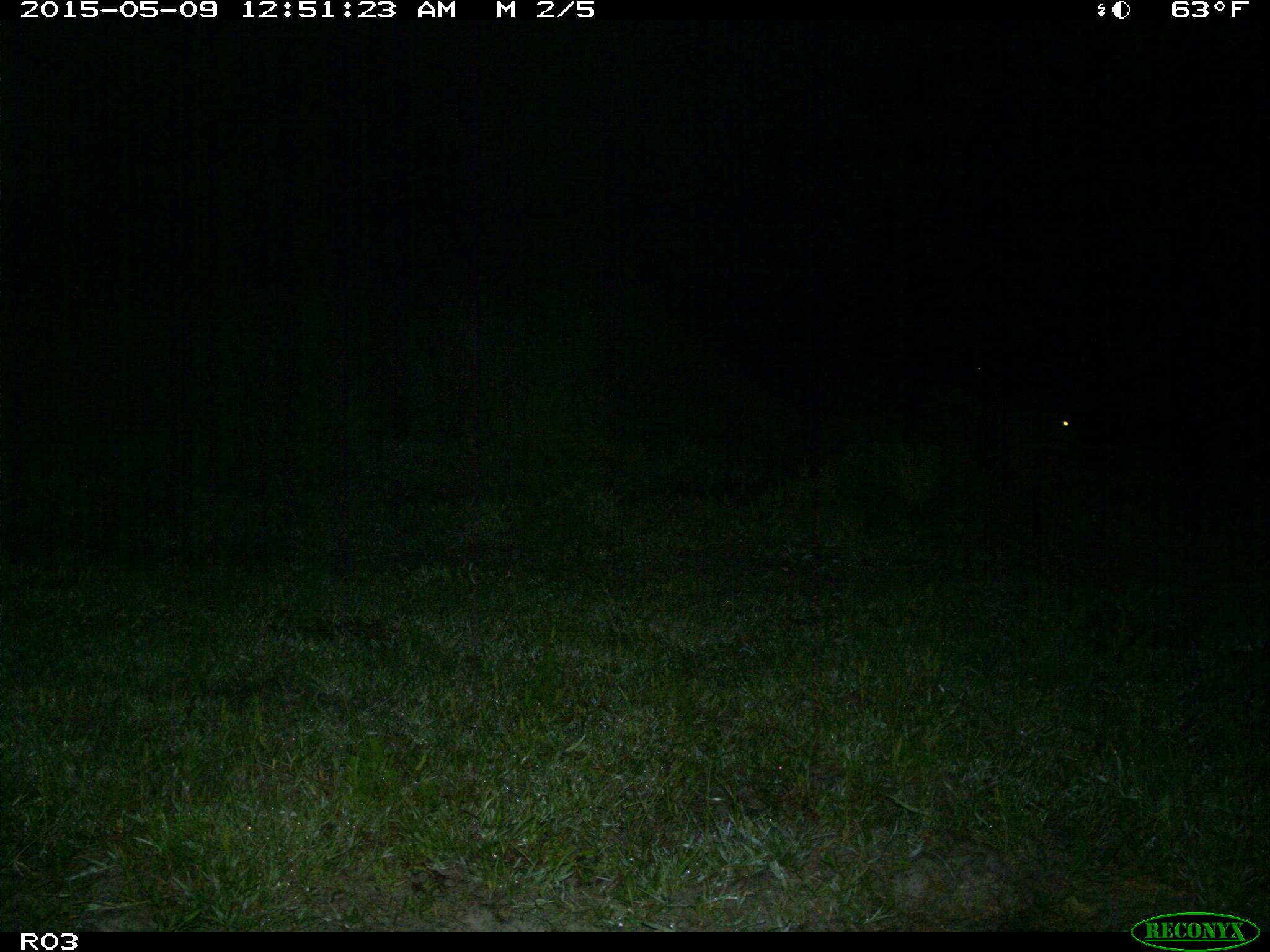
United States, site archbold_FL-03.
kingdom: Animalia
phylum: Chordata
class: Mammalia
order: Artiodactyla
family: Bovidae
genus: Bos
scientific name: Bos taurus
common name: domestic cow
Bos taurus (domestic cow).